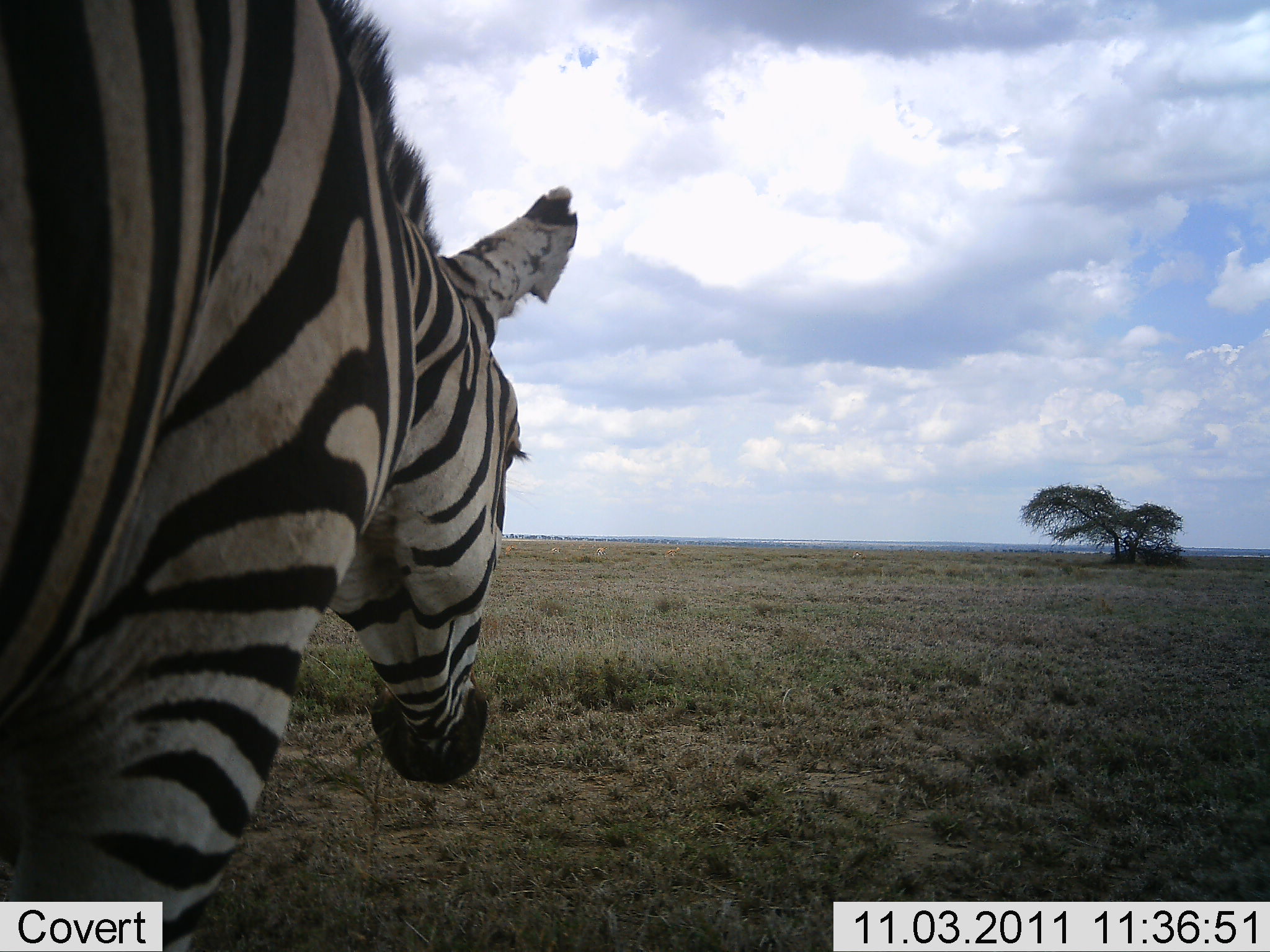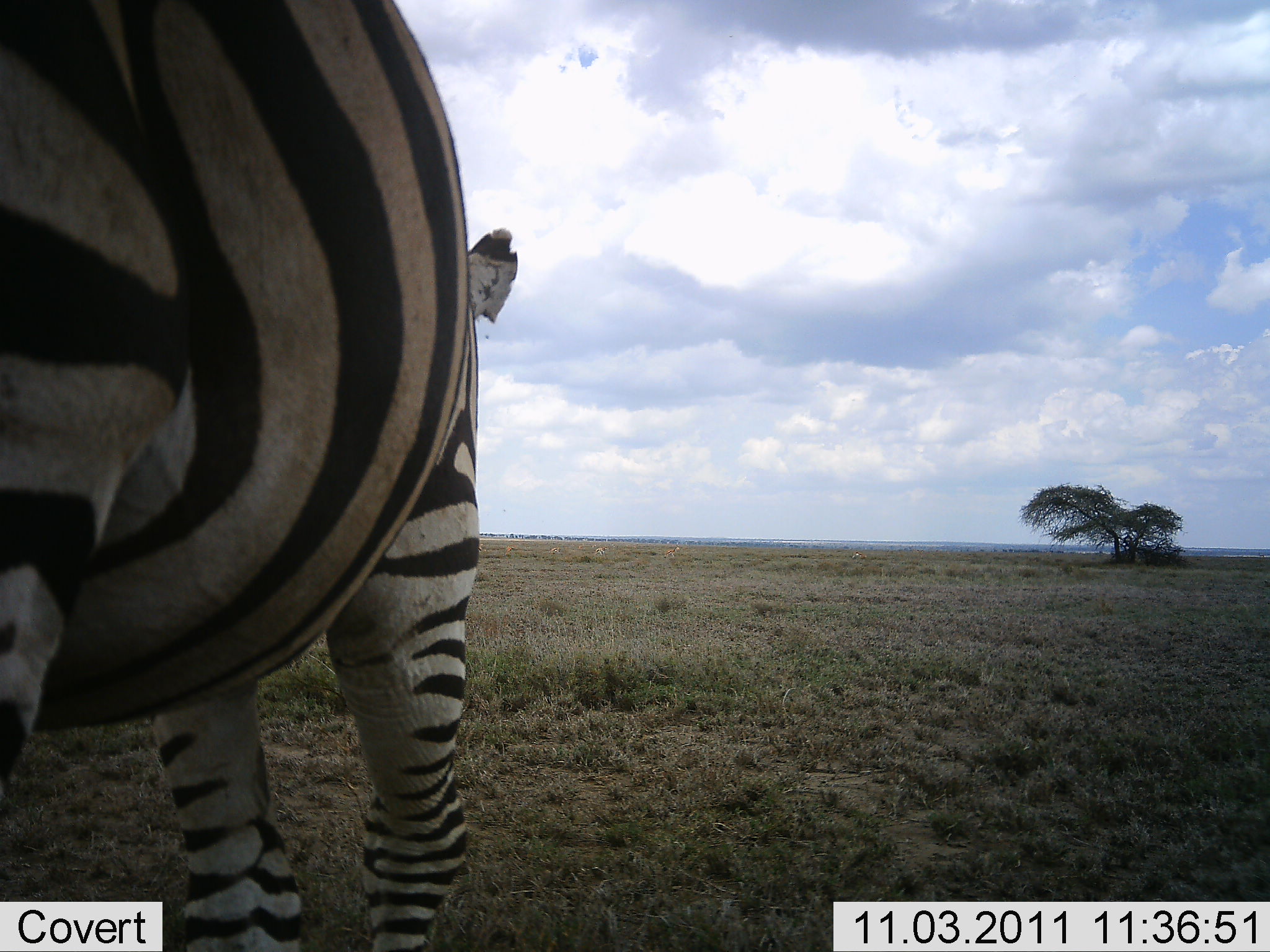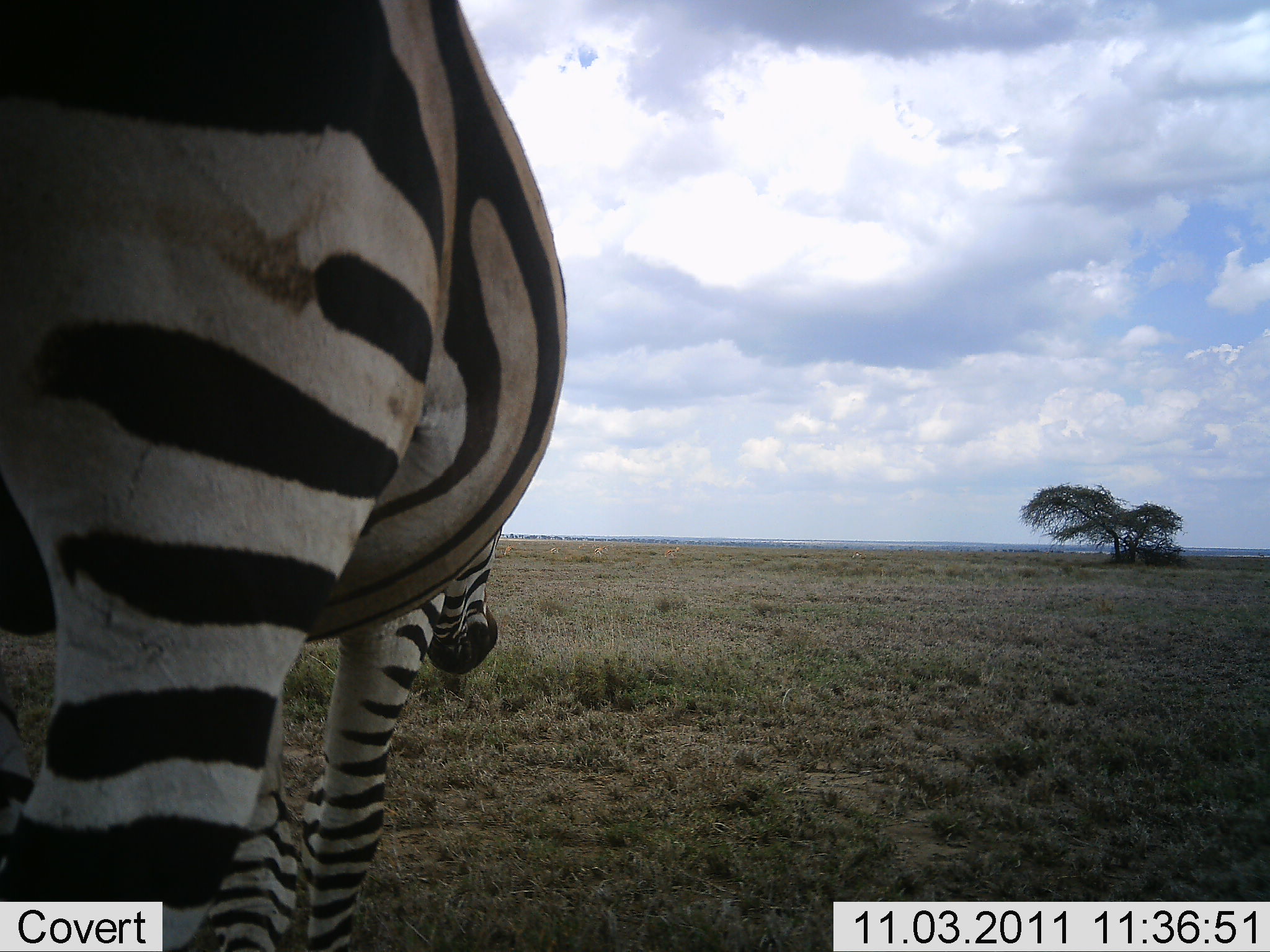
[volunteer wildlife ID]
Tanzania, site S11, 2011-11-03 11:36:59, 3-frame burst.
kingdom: Animalia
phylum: Chordata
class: Mammalia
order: Perissodactyla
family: Equidae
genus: Equus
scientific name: Equus quagga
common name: plains zebra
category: zebra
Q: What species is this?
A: Zebra (plains zebra) (Equus quagga).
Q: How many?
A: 1.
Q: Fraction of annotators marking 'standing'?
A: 25%.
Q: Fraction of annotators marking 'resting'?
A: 0%.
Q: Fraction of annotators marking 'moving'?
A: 75%.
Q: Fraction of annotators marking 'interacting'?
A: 0%.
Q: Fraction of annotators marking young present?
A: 0%.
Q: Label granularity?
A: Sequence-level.